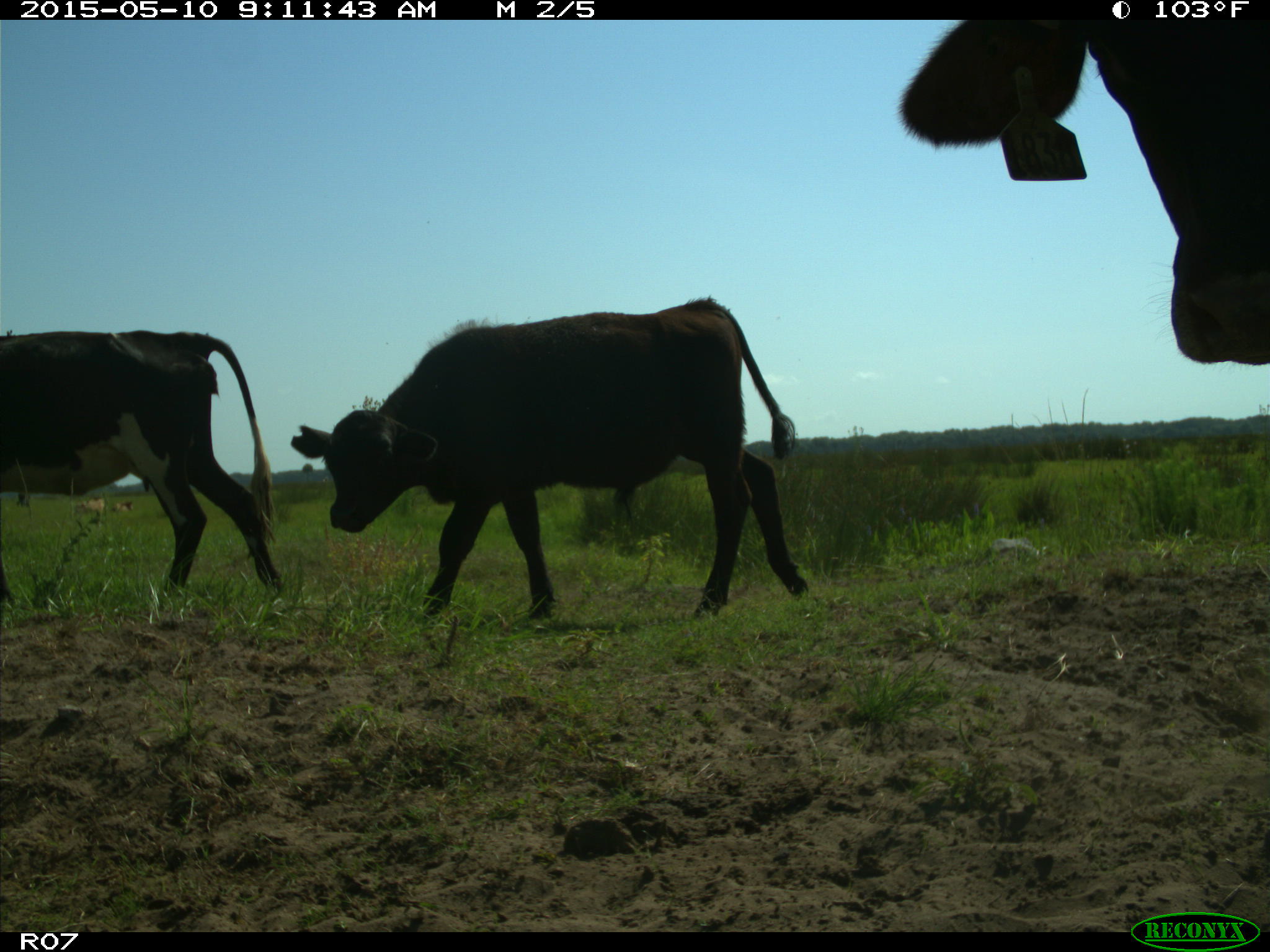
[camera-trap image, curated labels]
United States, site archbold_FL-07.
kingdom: Animalia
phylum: Chordata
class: Mammalia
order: Artiodactyla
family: Bovidae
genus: Bos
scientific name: Bos taurus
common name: domestic cow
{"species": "Bos taurus (domestic cow)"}